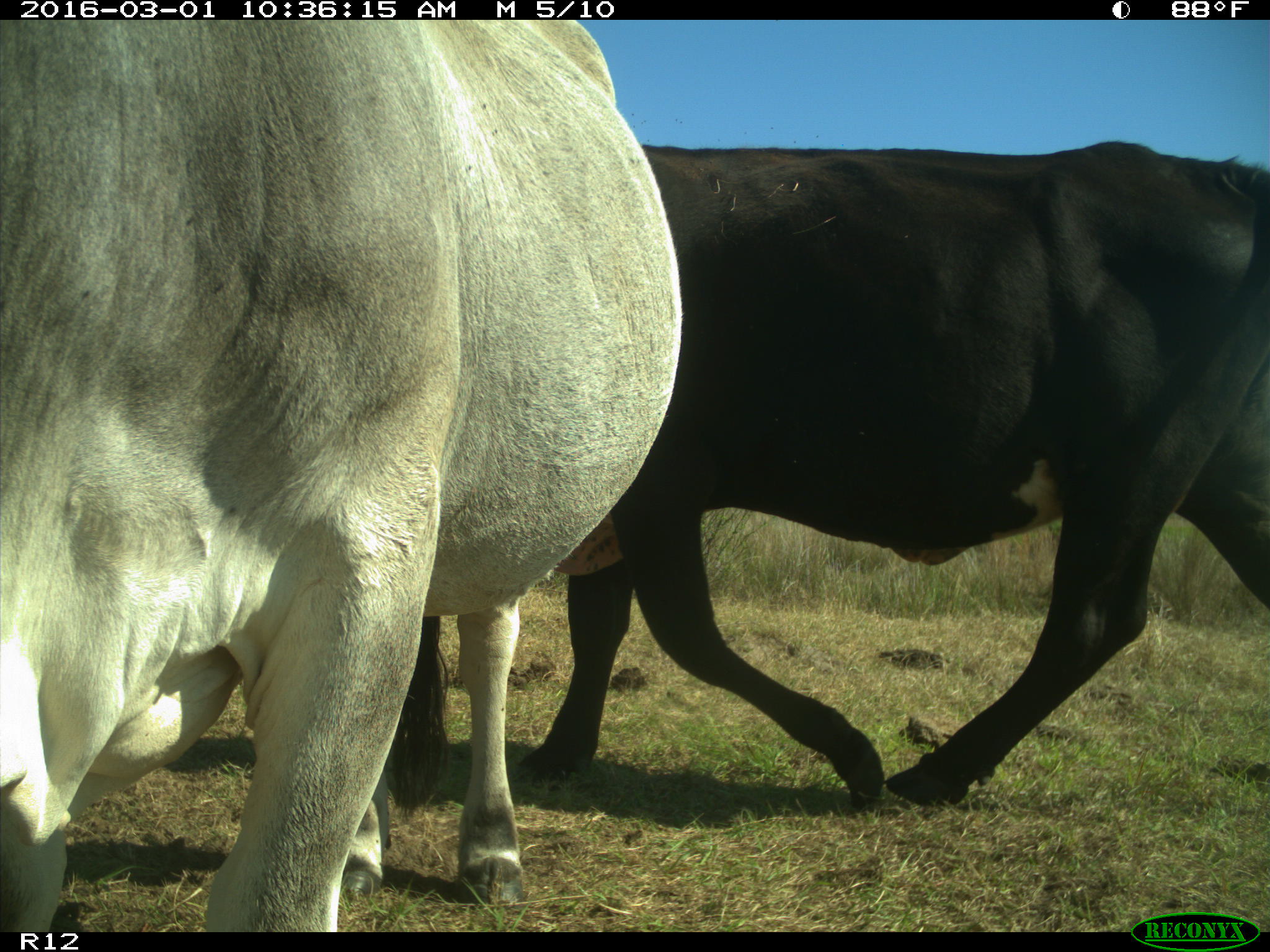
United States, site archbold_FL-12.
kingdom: Animalia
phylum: Chordata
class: Mammalia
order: Artiodactyla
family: Bovidae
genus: Bos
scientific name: Bos taurus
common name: domestic cow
Bos taurus (domestic cow).